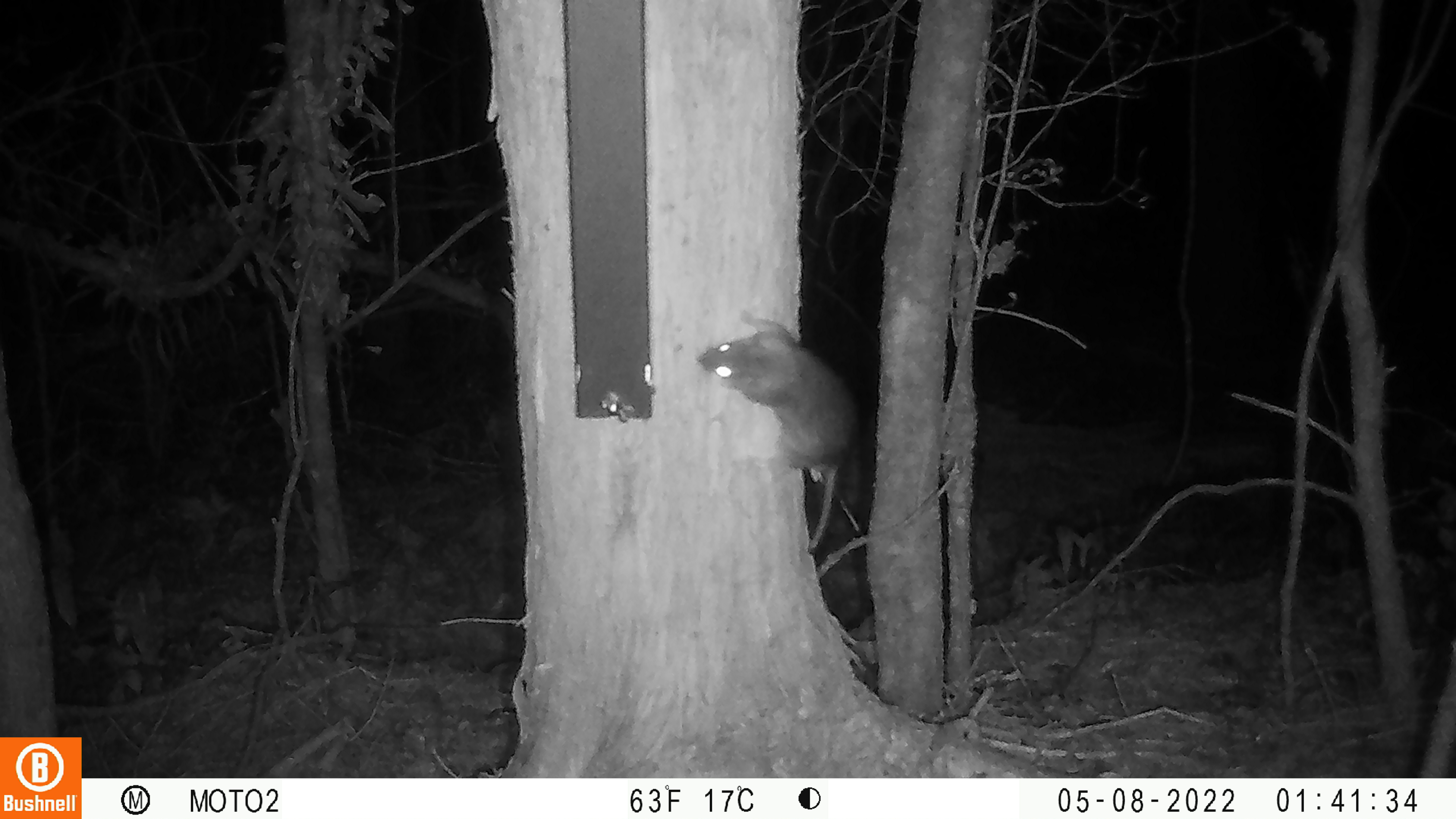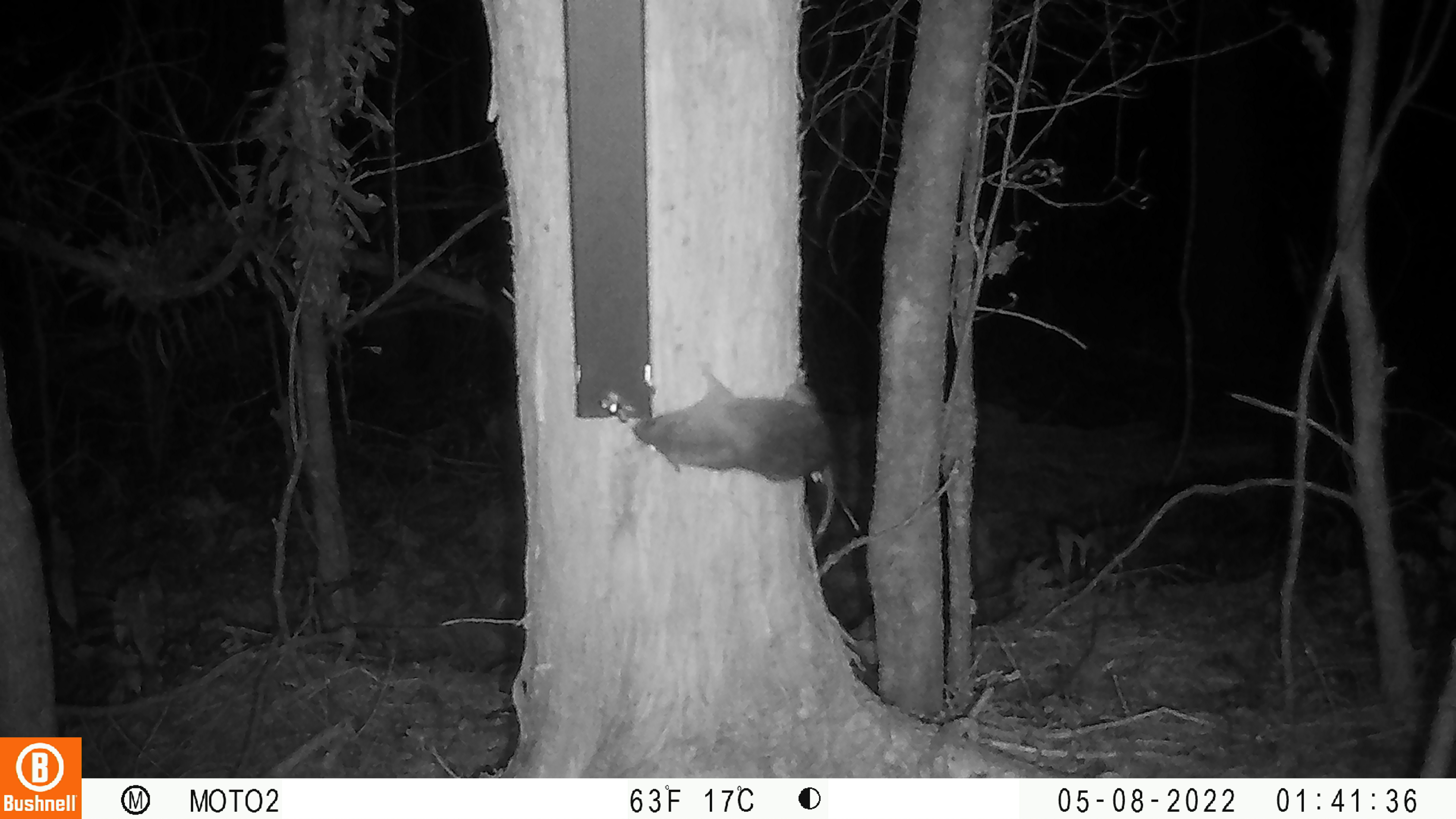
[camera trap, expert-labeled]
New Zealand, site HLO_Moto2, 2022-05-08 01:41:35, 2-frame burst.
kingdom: Animalia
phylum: Chordata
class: Mammalia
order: Rodentia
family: Muridae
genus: Rattus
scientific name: Rattus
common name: rat